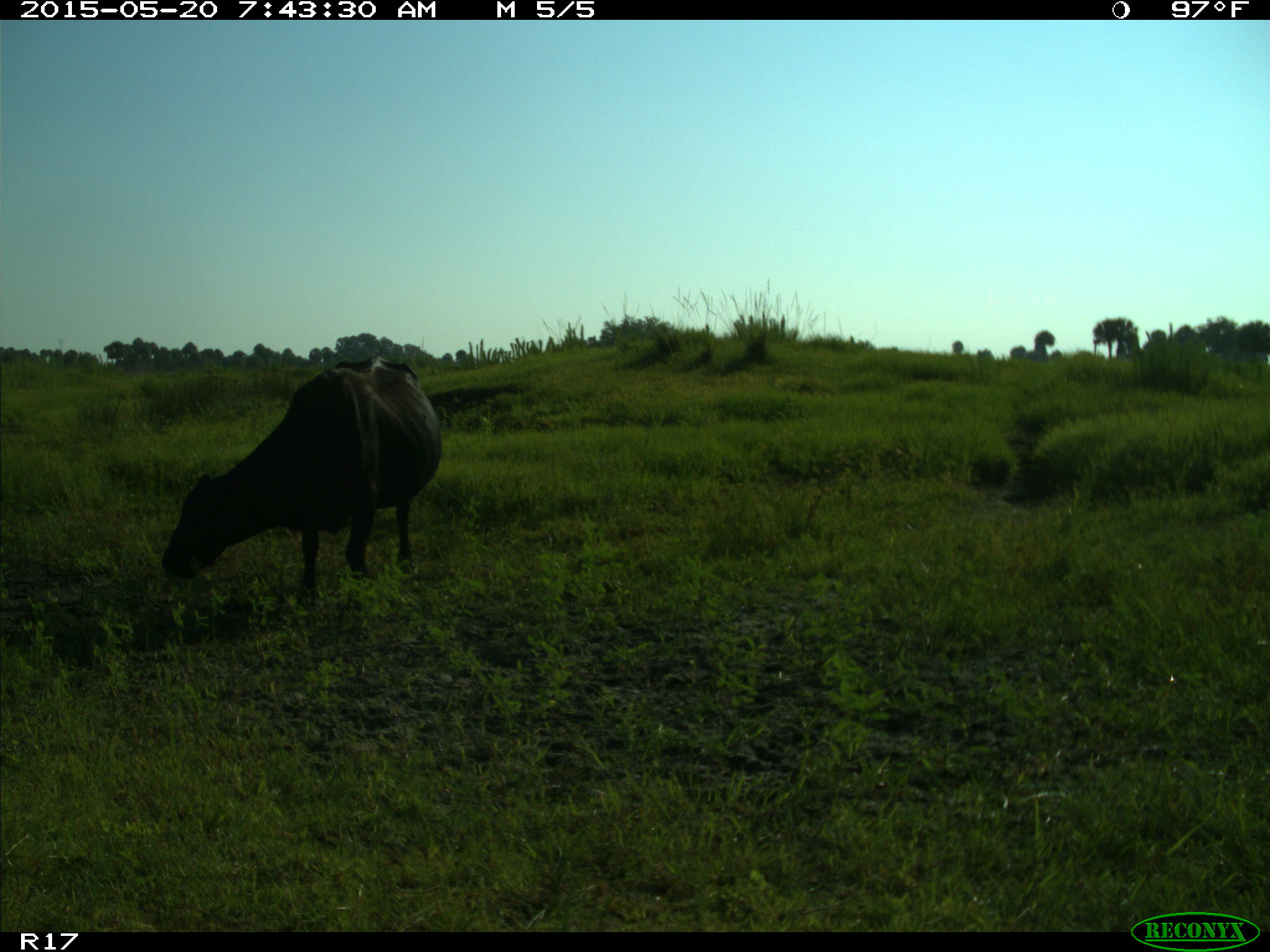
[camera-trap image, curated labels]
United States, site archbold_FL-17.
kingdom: Animalia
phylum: Chordata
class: Mammalia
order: Artiodactyla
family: Bovidae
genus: Bos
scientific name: Bos taurus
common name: domestic cow